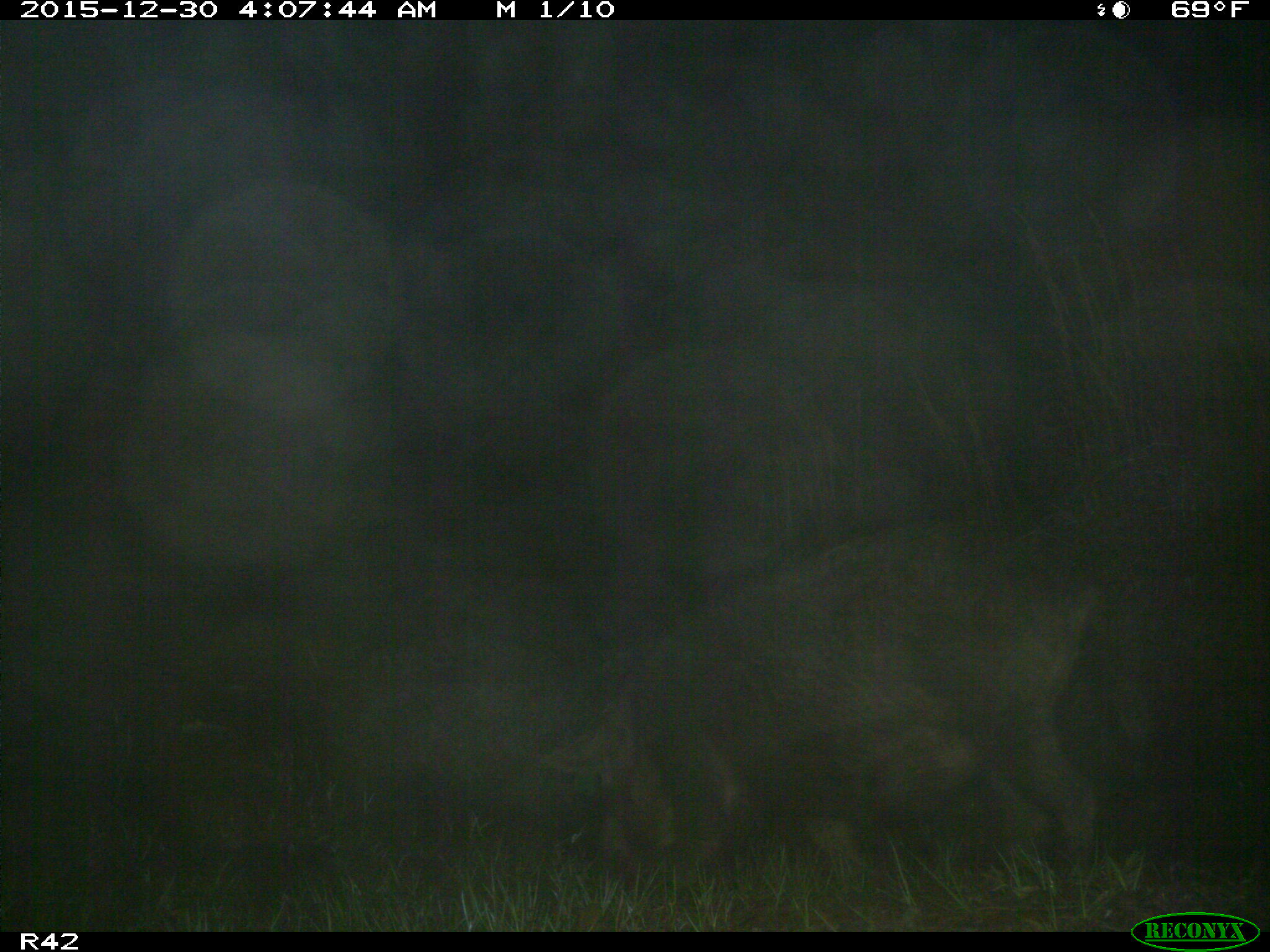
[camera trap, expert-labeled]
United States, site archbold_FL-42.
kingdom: Animalia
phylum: Chordata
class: Mammalia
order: Artiodactyla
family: Suidae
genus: Sus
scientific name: Sus scrofa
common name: wild boar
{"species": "Sus scrofa (wild boar)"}